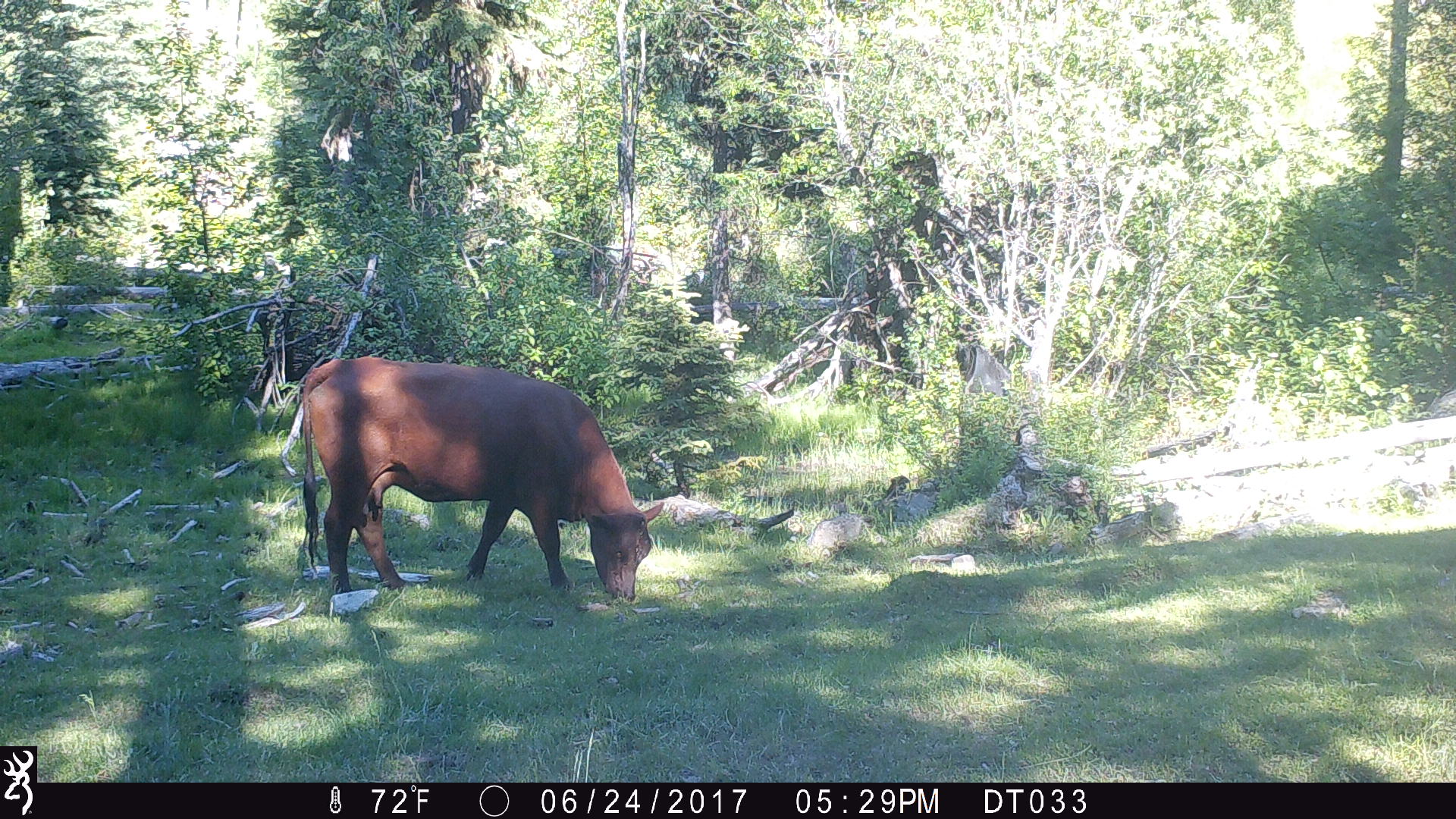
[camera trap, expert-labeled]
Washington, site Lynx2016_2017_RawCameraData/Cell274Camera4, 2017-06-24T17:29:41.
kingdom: Animalia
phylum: Chordata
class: Mammalia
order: Artiodactyla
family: Bovidae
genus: Bos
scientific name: Bos taurus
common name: domestic cattle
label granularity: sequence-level